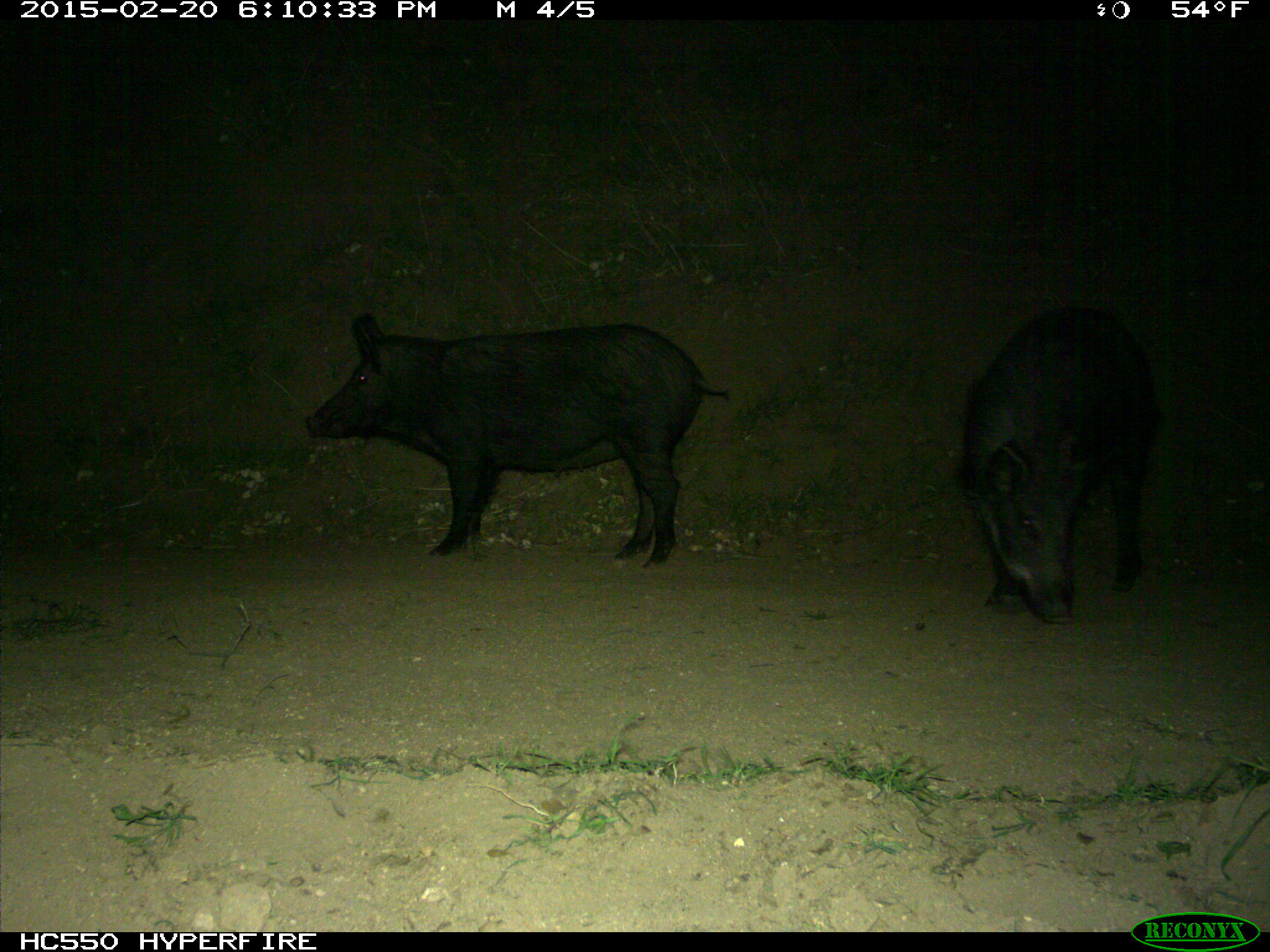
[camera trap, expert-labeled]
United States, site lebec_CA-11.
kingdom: Animalia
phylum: Chordata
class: Mammalia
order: Artiodactyla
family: Suidae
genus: Sus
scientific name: Sus scrofa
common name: wild boar